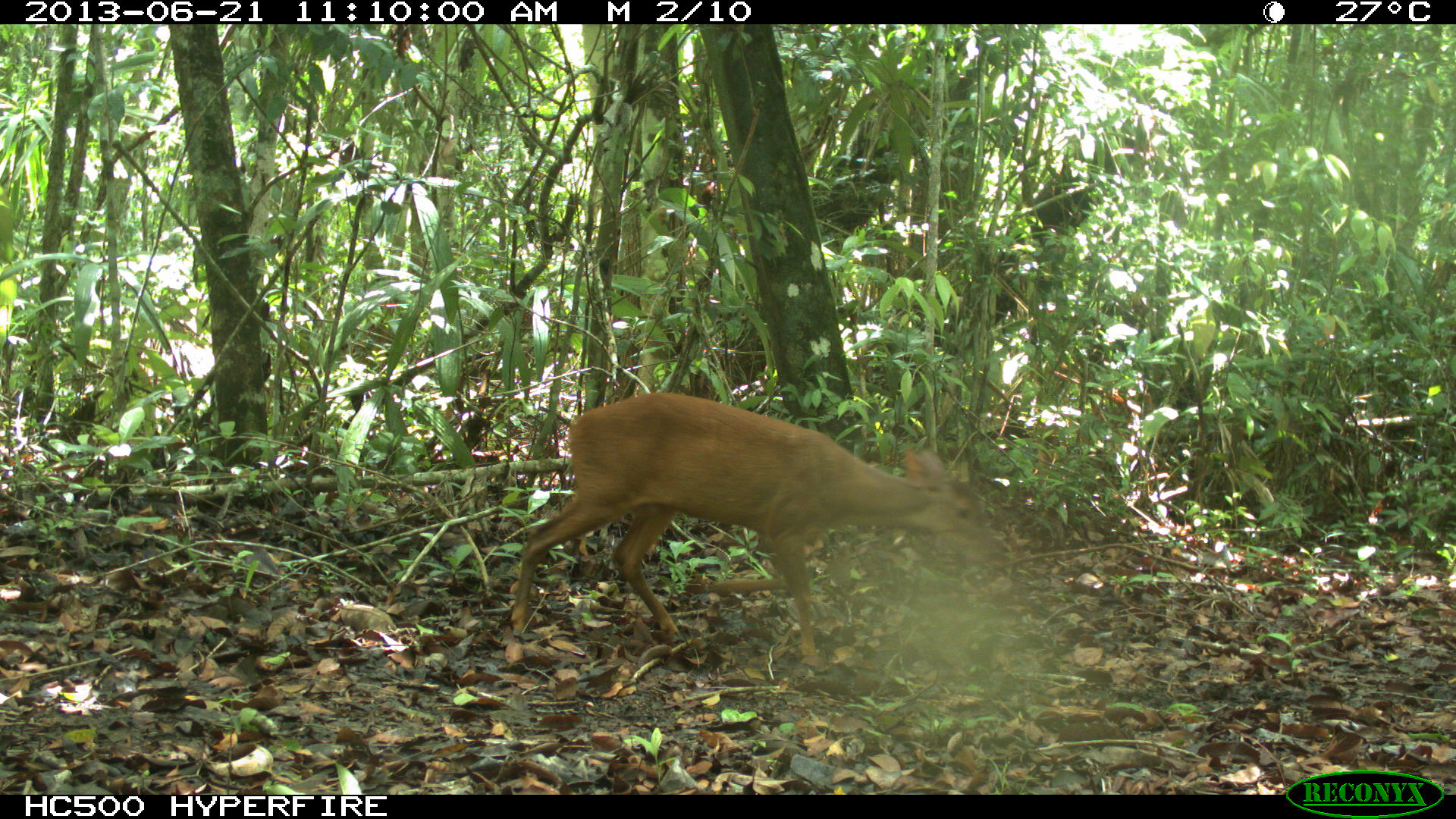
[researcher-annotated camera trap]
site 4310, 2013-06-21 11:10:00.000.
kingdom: Animalia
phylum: Chordata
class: Mammalia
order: Artiodactyla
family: Cervidae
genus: Mazama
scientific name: Mazama temama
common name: central american red brocket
Mazama temama (central american red brocket), count 1, sex male.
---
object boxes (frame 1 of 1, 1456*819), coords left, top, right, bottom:
mazama temama: 506, 391, 1004, 662